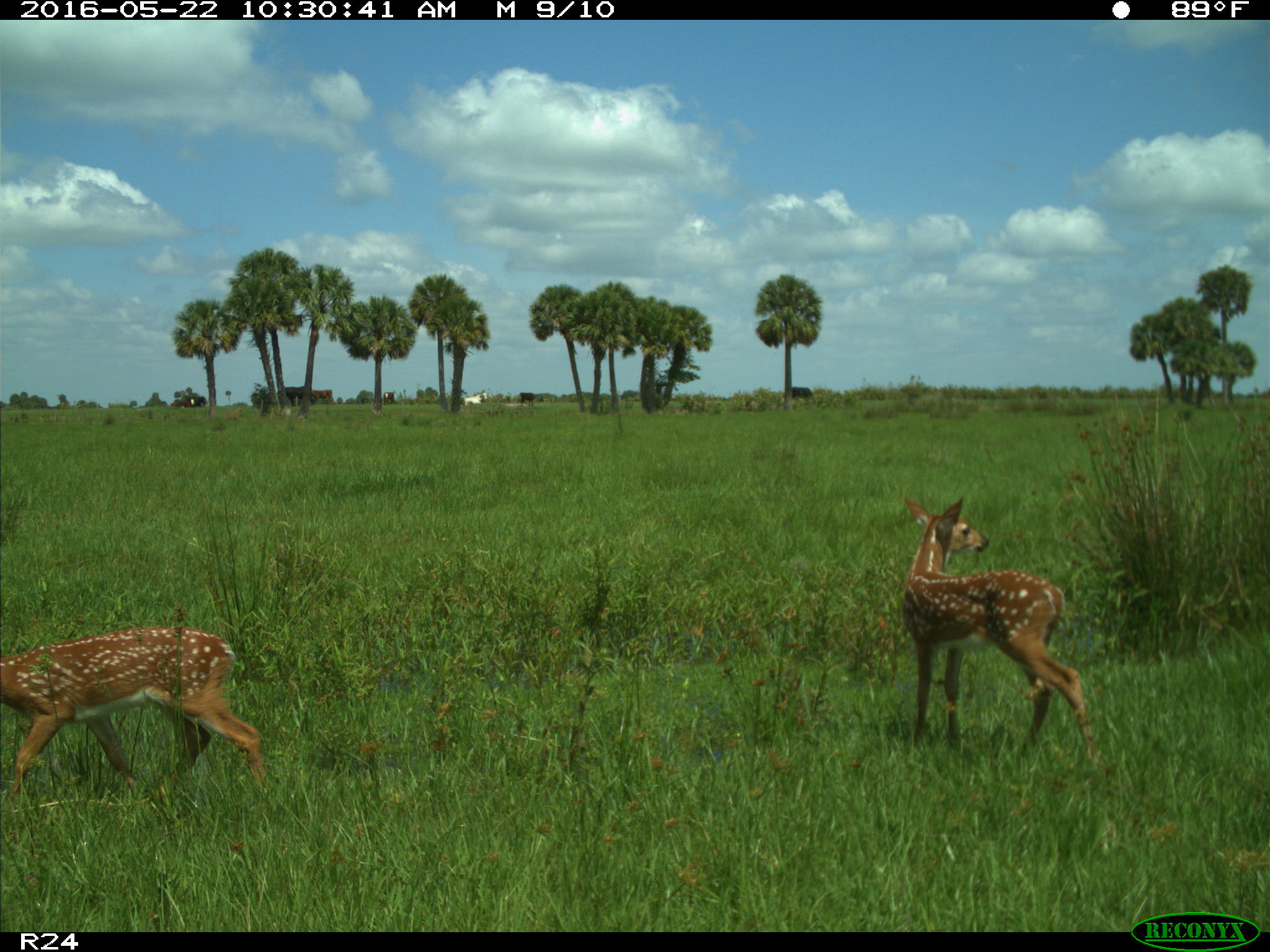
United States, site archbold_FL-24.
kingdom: Animalia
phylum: Chordata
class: Mammalia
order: Artiodactyla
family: Bovidae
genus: Bos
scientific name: Bos taurus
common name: domestic cow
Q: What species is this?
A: Bos taurus (domestic cow).